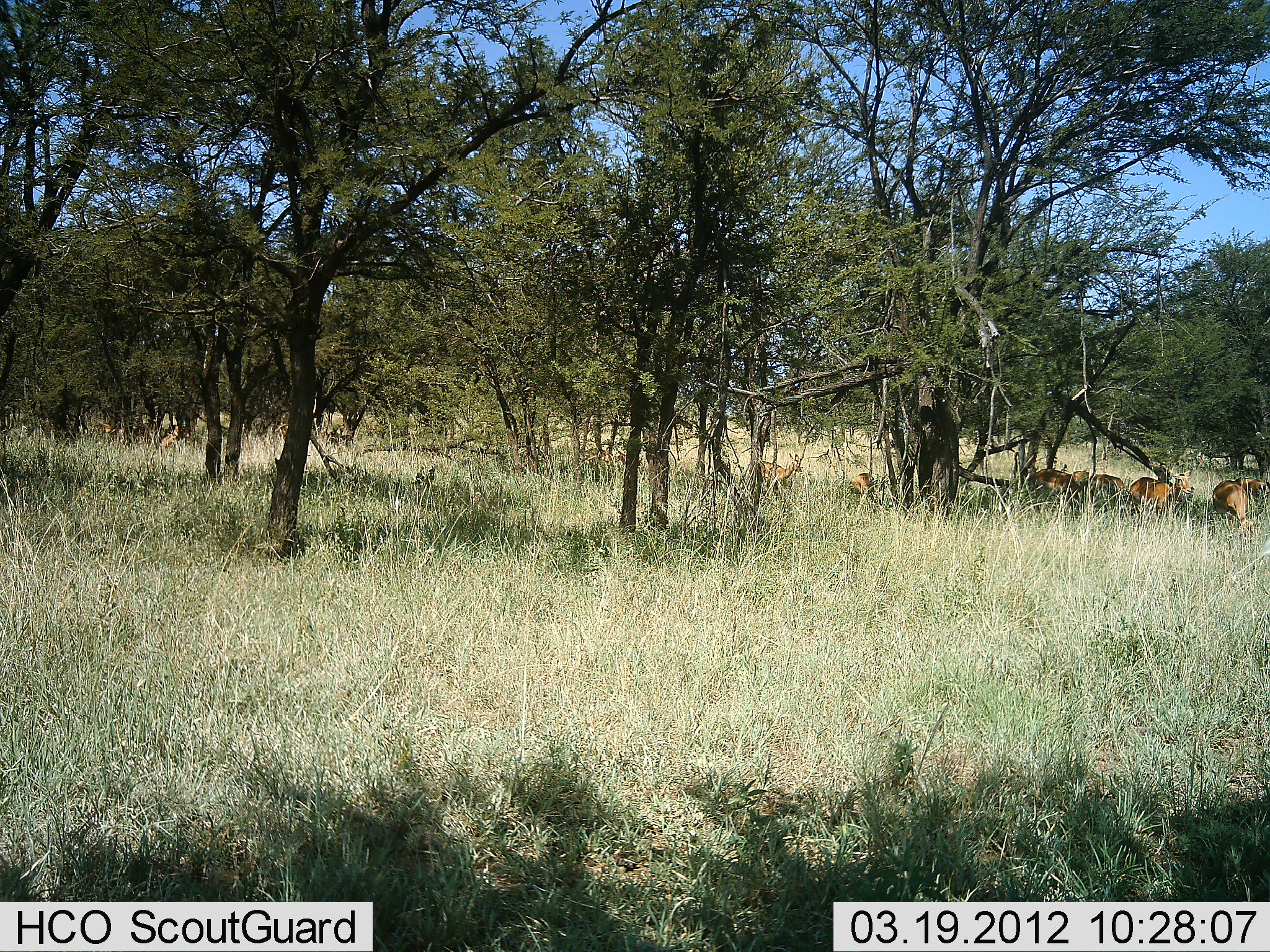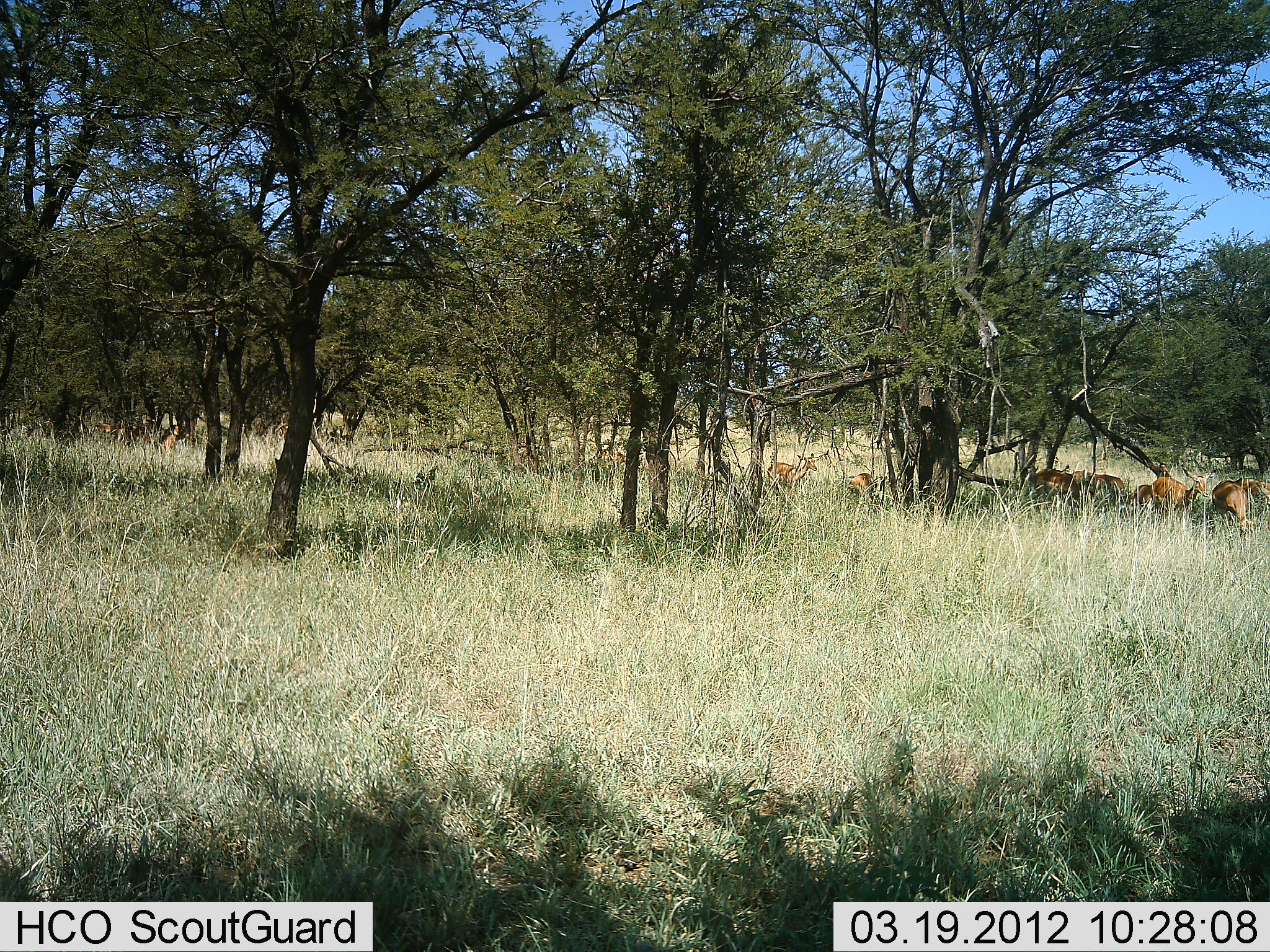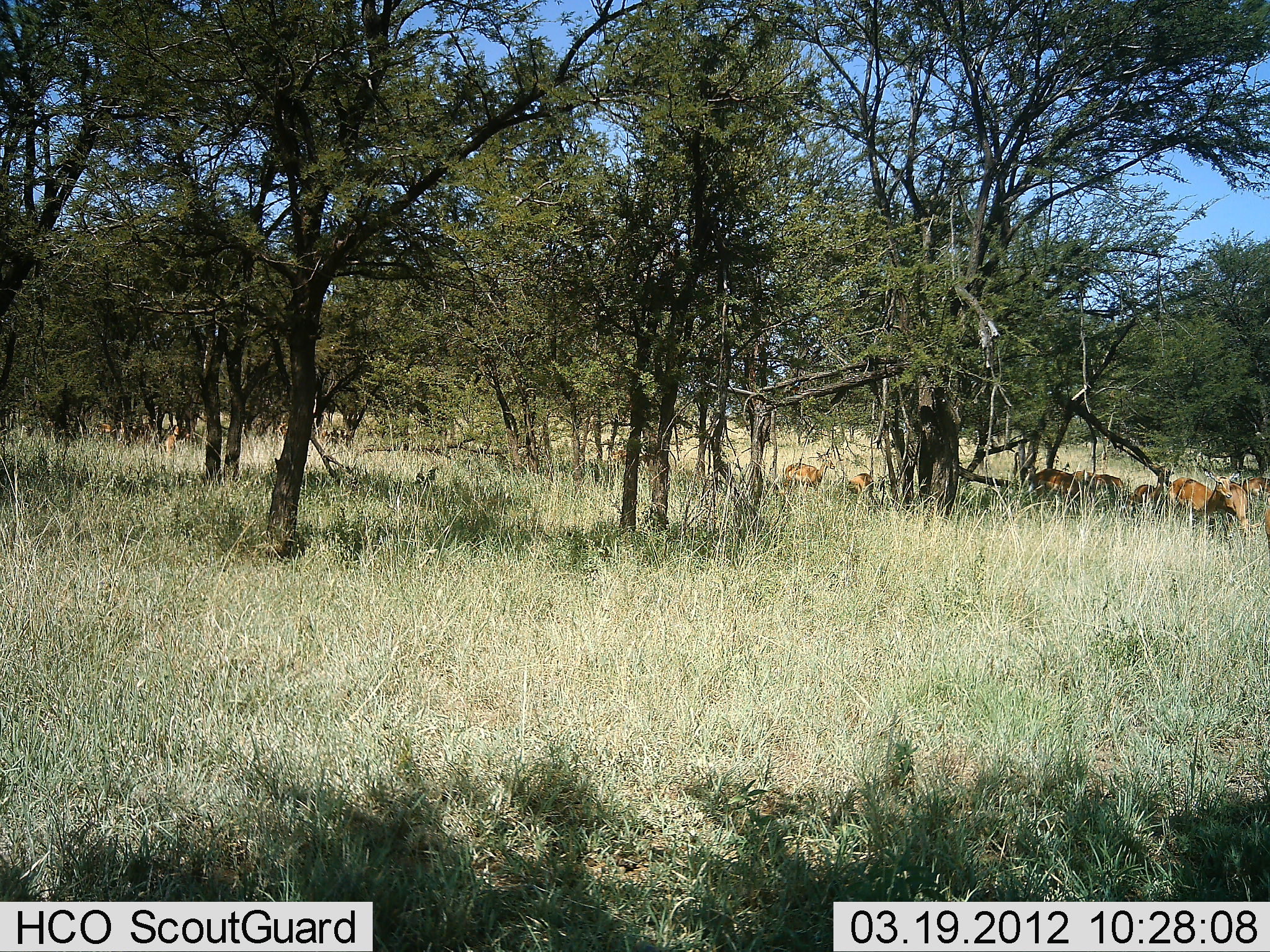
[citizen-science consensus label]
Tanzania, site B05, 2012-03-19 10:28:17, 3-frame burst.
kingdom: Animalia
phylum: Chordata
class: Mammalia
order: Artiodactyla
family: Bovidae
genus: Aepyceros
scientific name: Aepyceros melampus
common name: impala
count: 11-50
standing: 55%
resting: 9%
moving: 73%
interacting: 0%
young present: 0%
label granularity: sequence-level